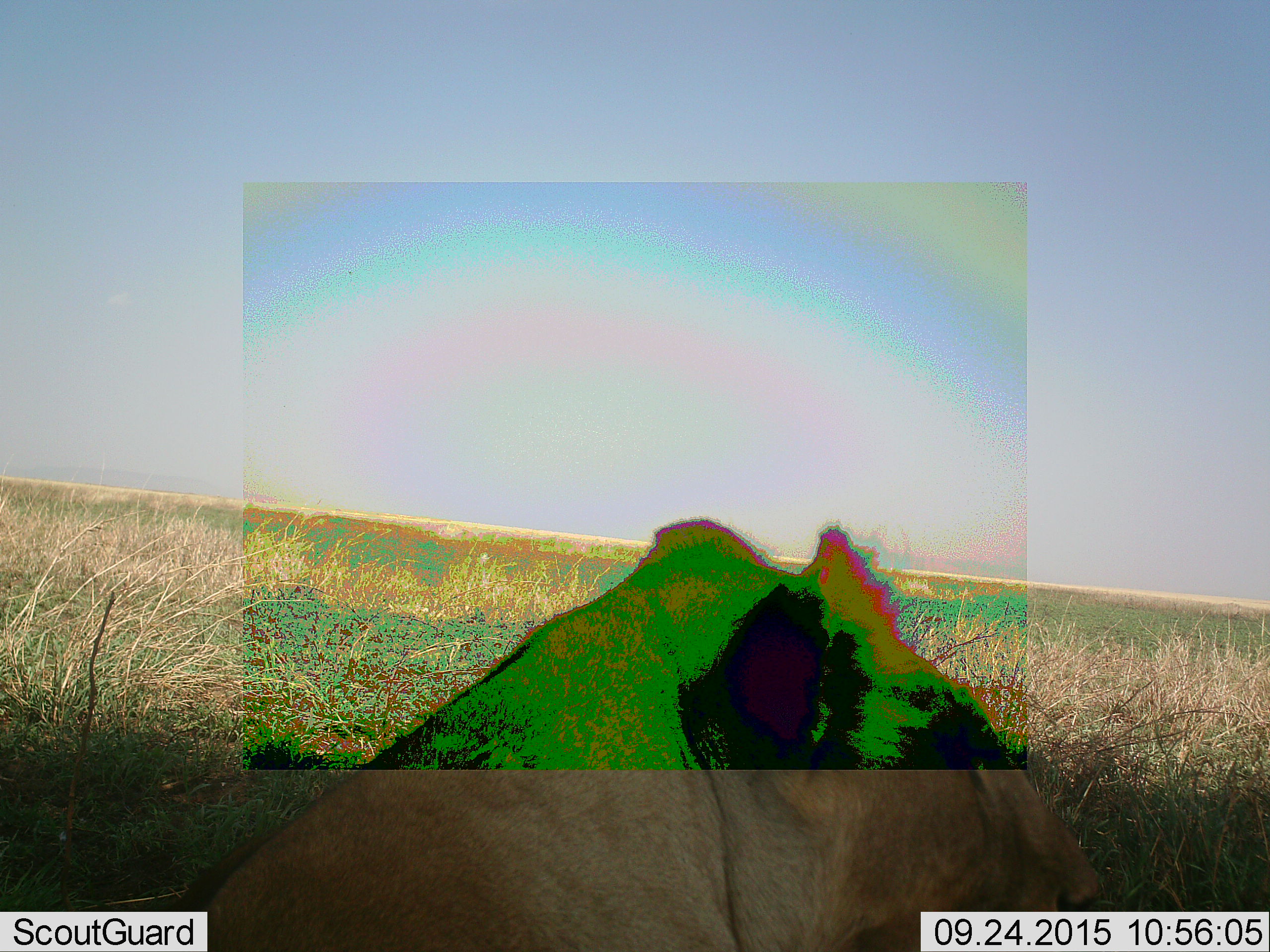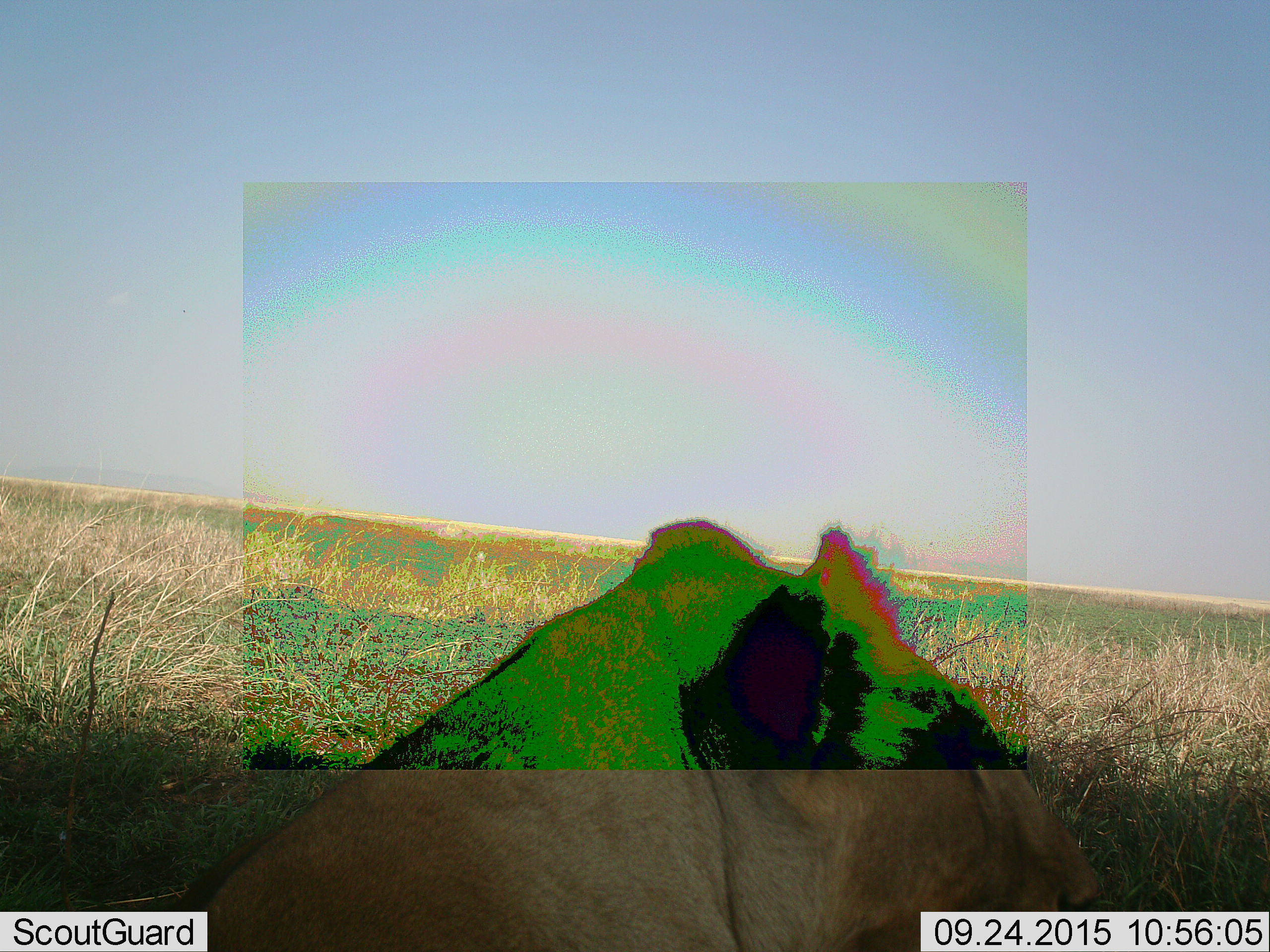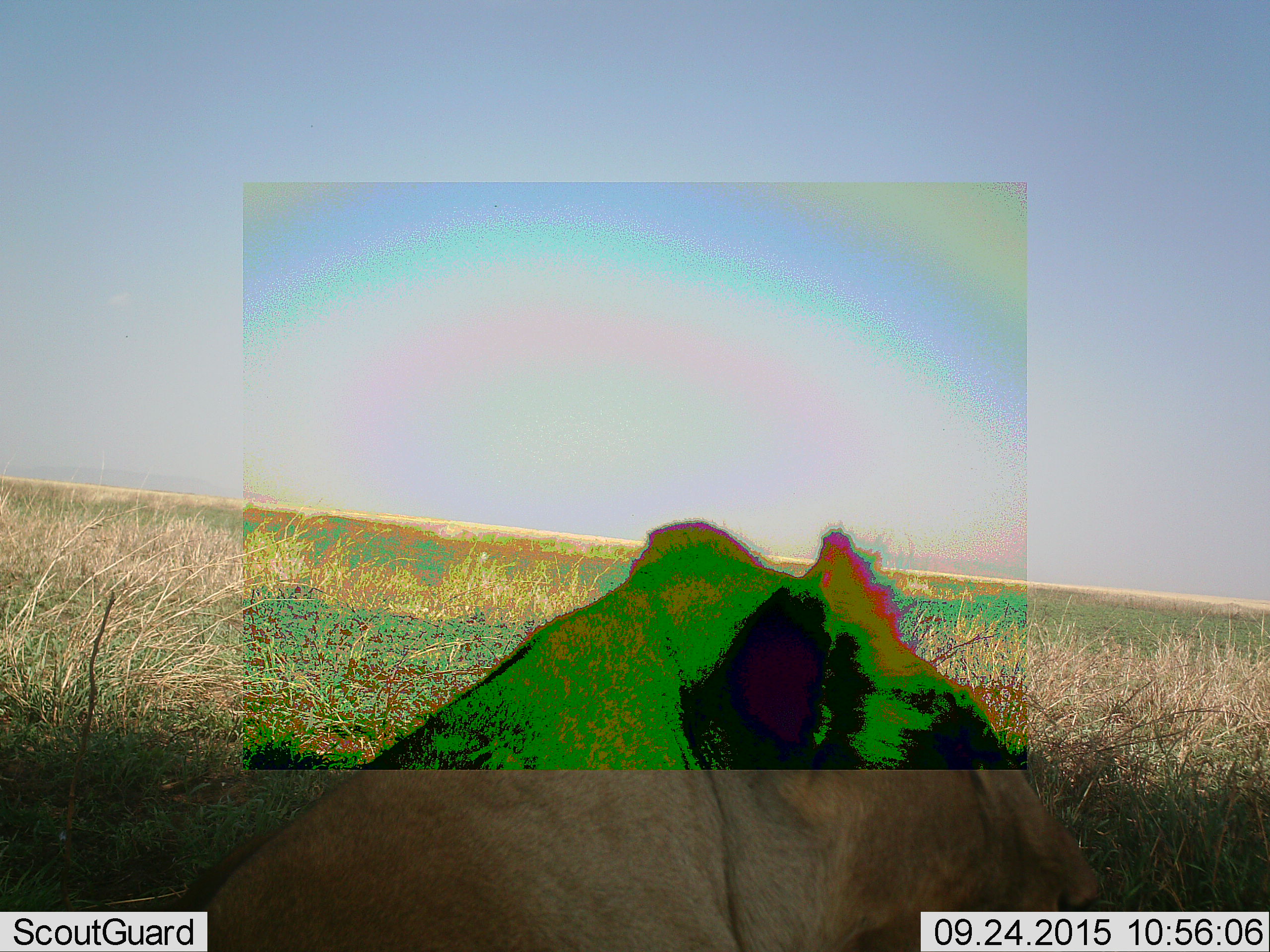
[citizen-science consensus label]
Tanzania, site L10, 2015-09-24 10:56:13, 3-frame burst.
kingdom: Animalia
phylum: Chordata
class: Mammalia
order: Carnivora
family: Felidae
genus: Panthera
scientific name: Panthera leo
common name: lion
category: lionfemale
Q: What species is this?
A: Lionfemale (lion) (Panthera leo).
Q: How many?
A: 1.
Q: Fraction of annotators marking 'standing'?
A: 0%.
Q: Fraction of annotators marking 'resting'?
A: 100%.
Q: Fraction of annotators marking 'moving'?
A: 0%.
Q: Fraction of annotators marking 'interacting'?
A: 0%.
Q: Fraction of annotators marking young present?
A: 0%.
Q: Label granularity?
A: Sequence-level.